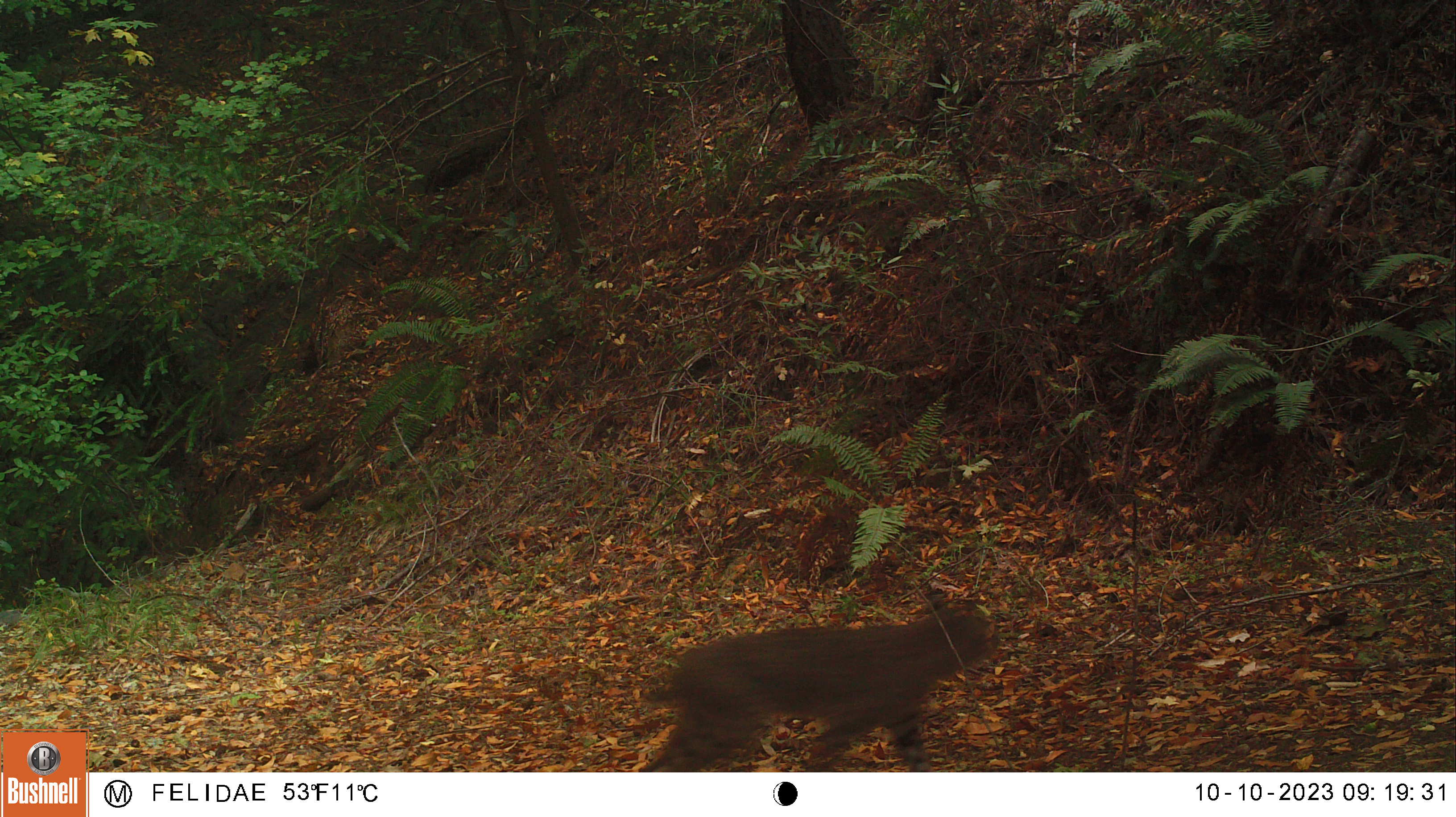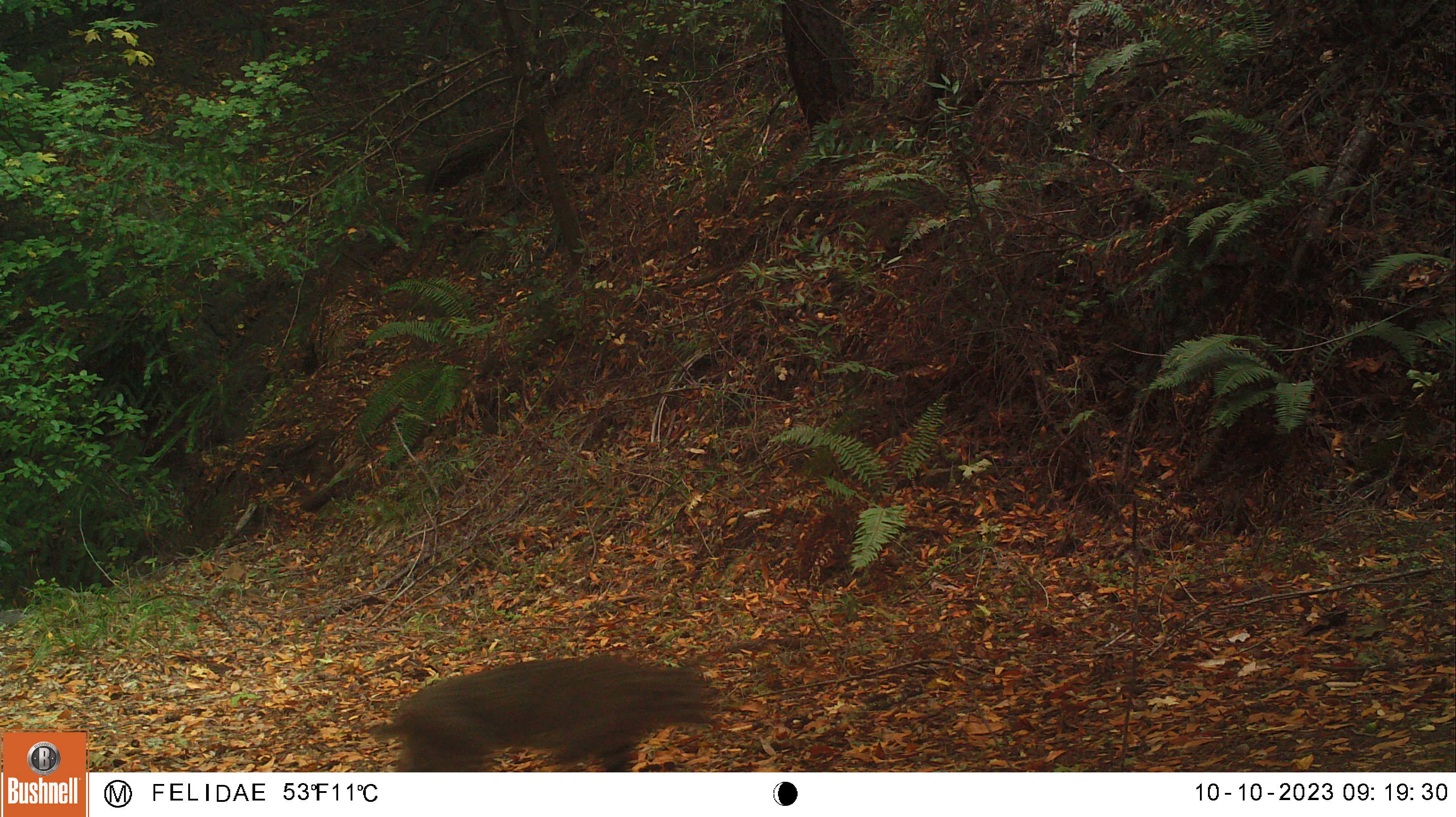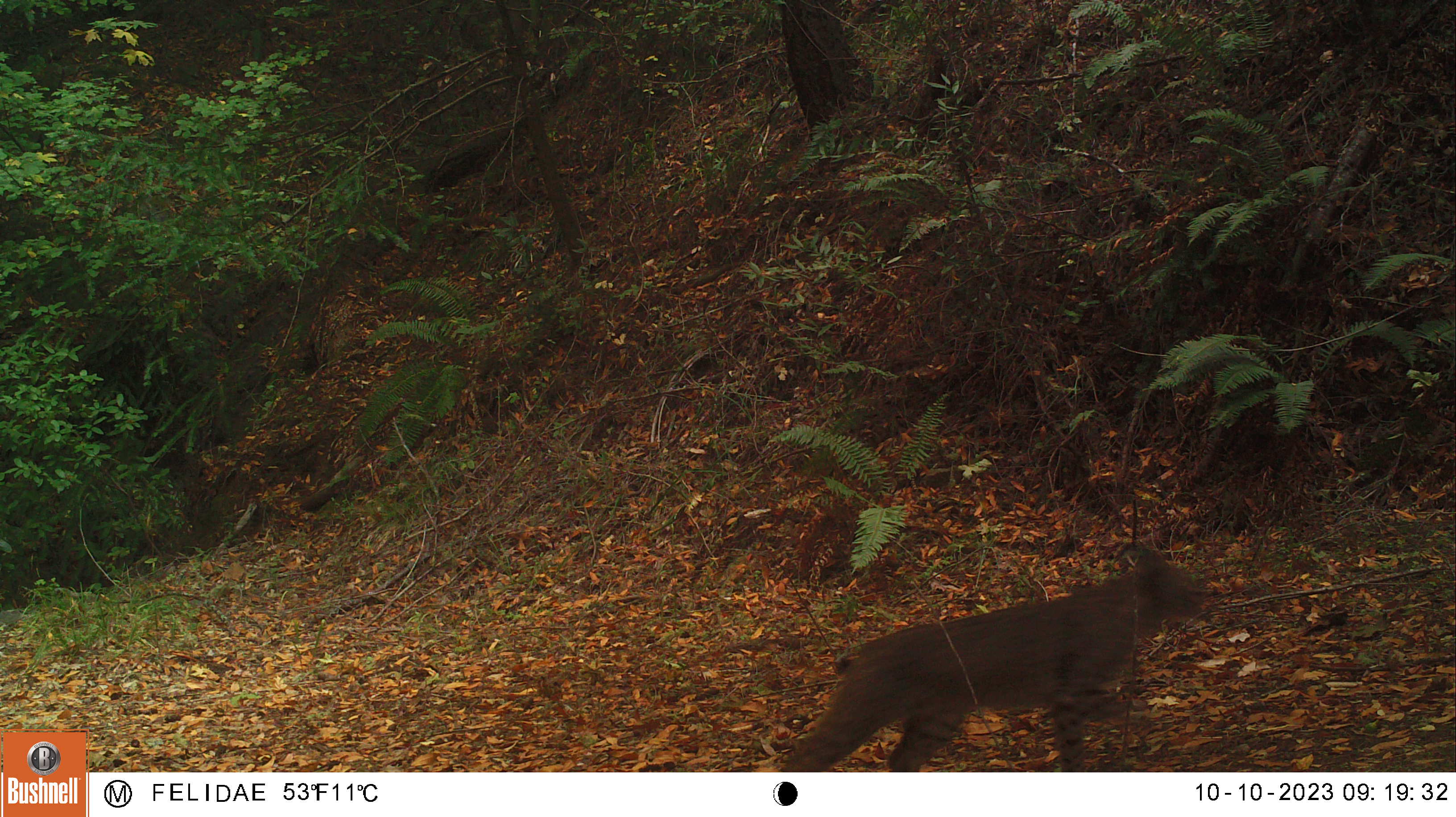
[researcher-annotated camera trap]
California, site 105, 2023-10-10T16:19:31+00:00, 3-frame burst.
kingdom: Animalia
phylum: Chordata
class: Mammalia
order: Carnivora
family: Felidae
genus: Lynx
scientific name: Lynx rufus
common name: bobcat